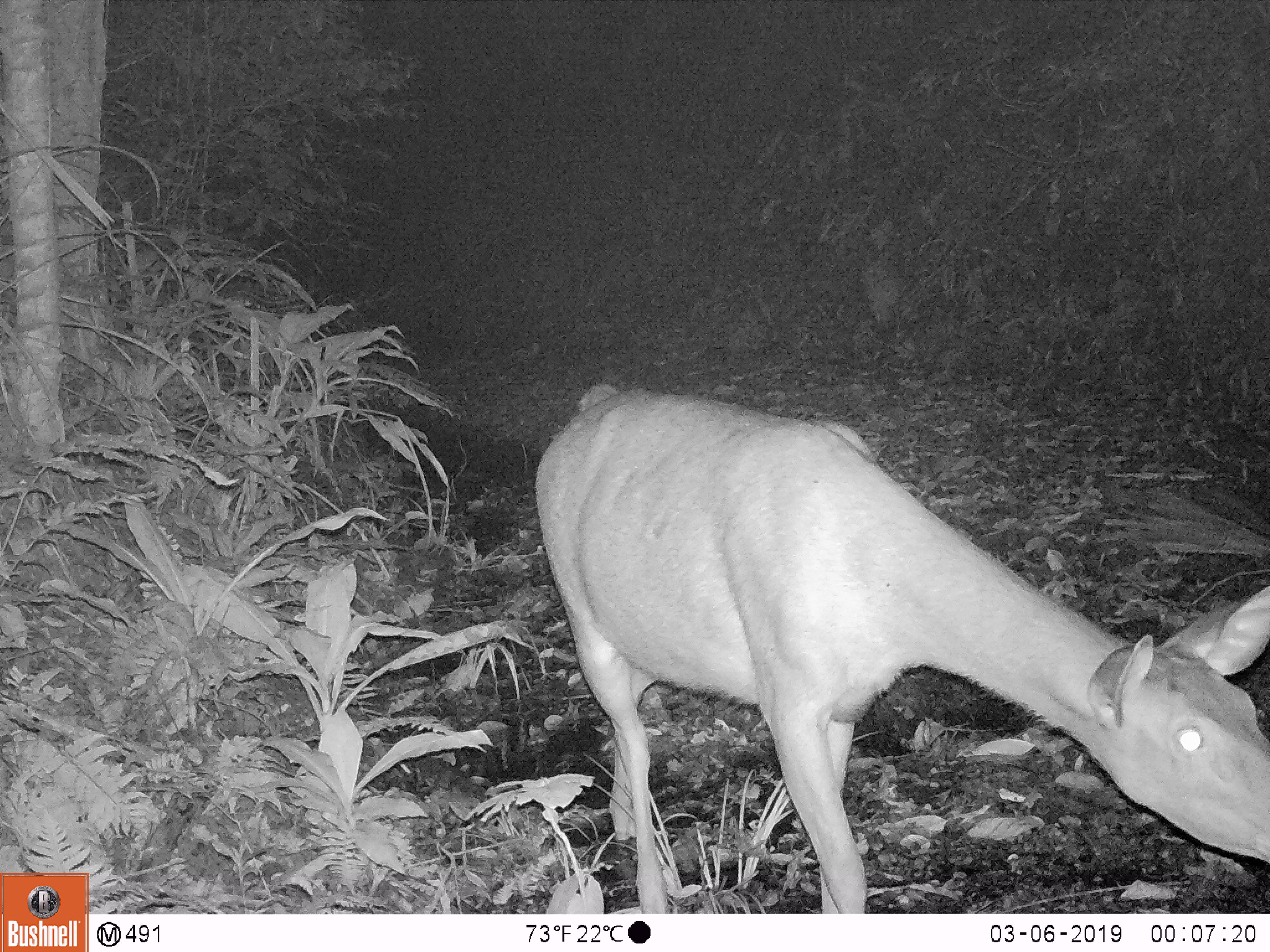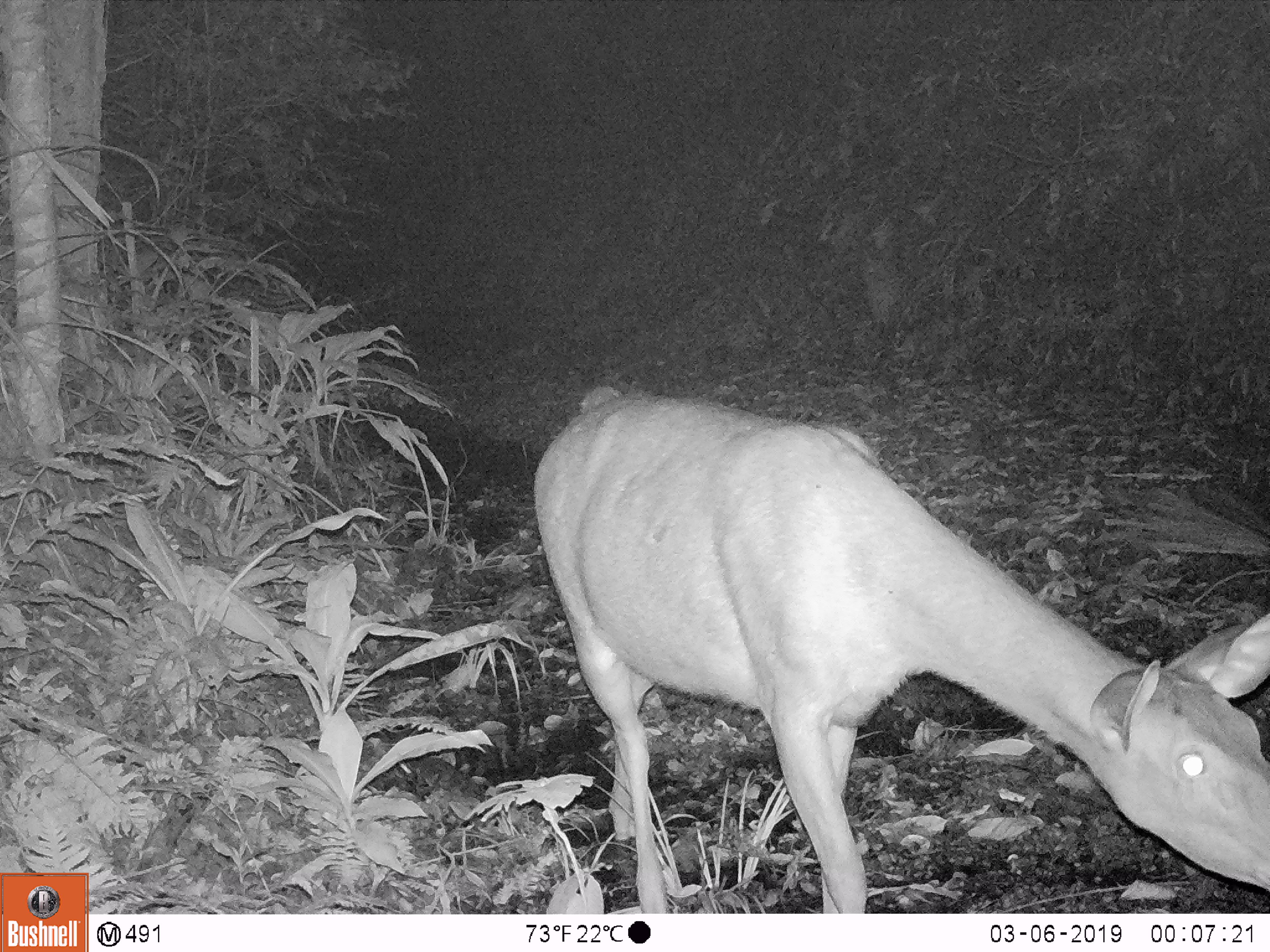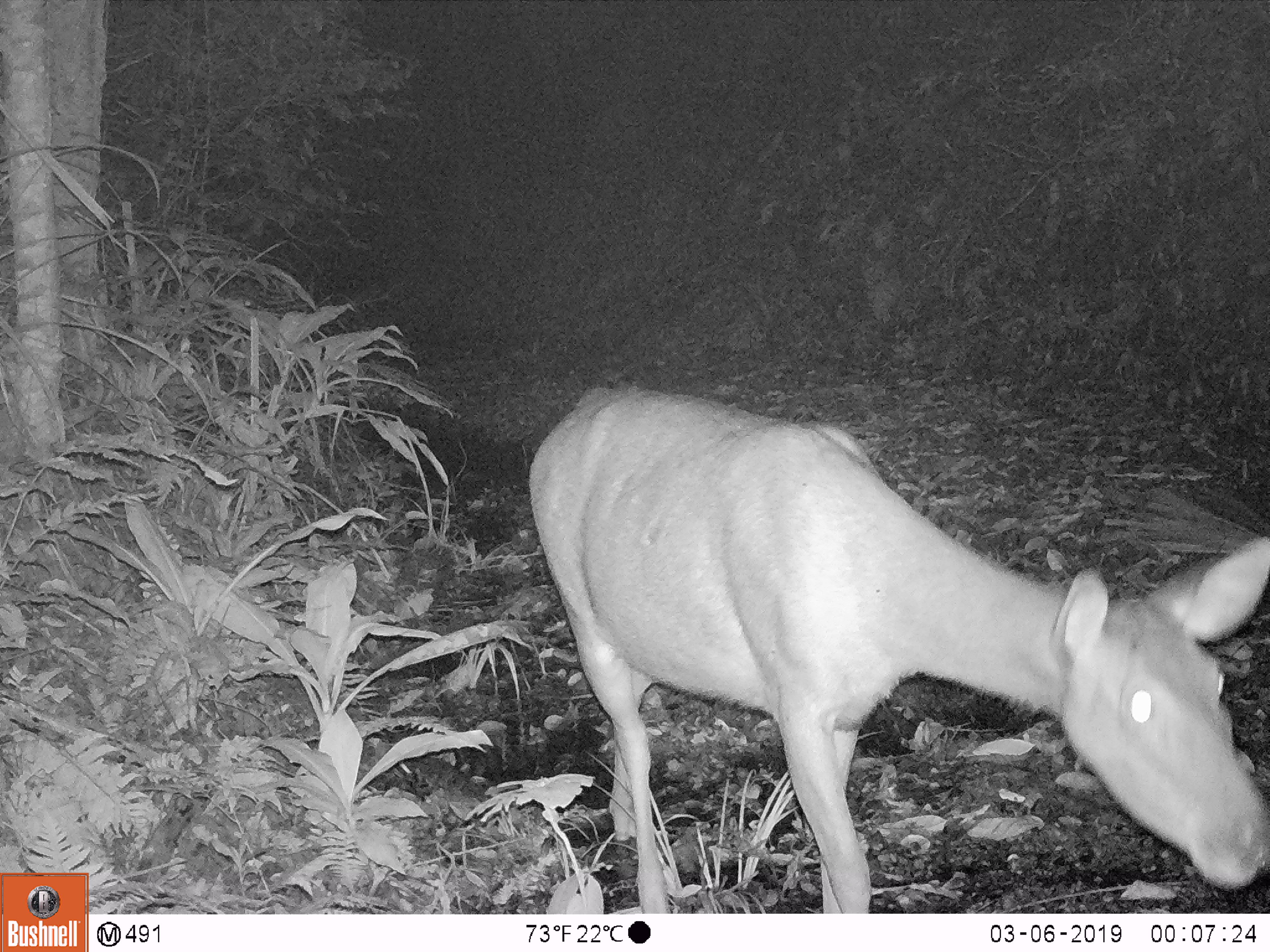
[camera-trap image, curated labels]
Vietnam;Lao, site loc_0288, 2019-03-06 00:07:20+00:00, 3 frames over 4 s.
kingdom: Animalia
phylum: Chordata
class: Mammalia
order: Artiodactyla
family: Cervidae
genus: Rusa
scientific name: Rusa unicolor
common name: sambar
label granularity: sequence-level